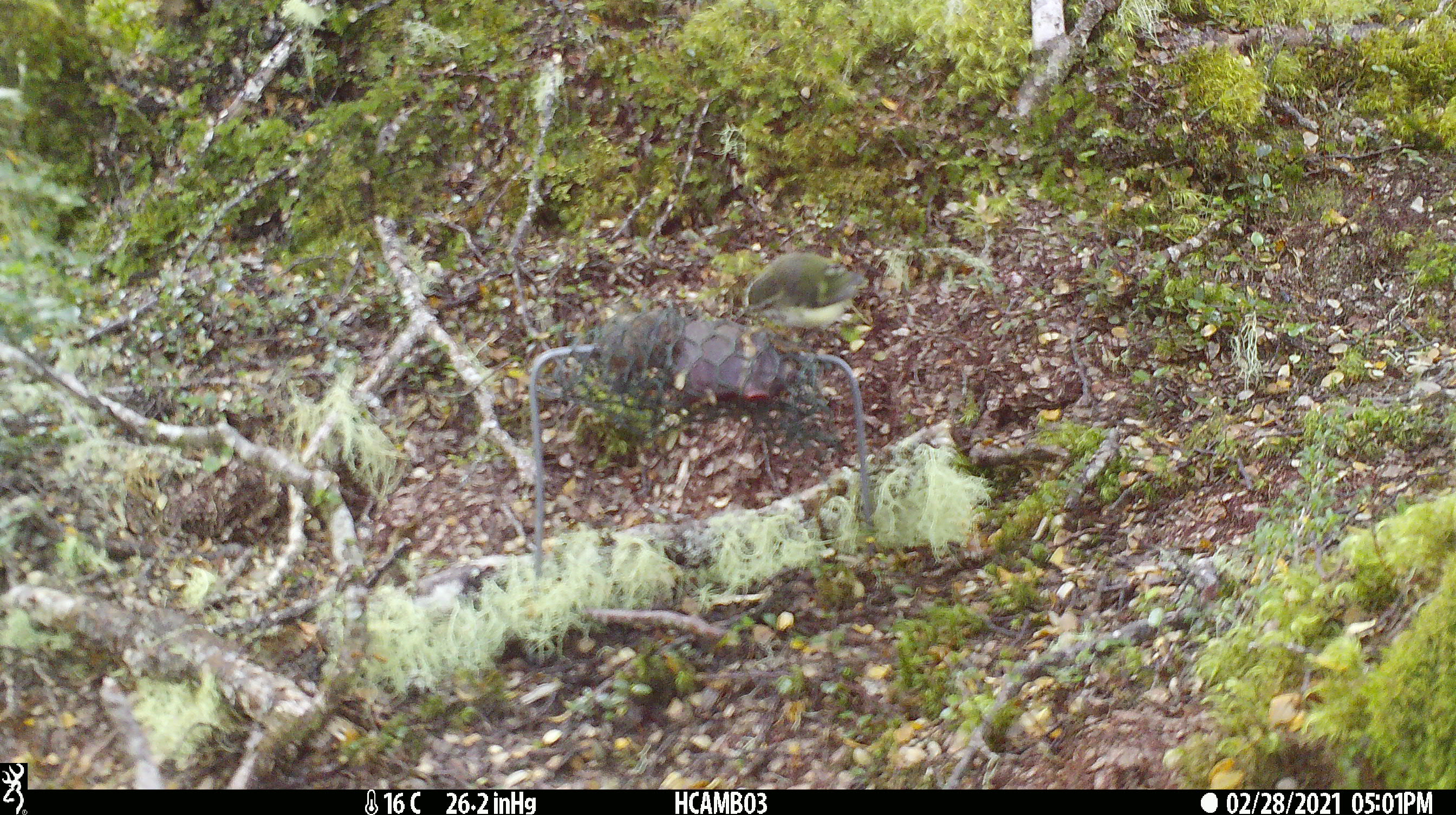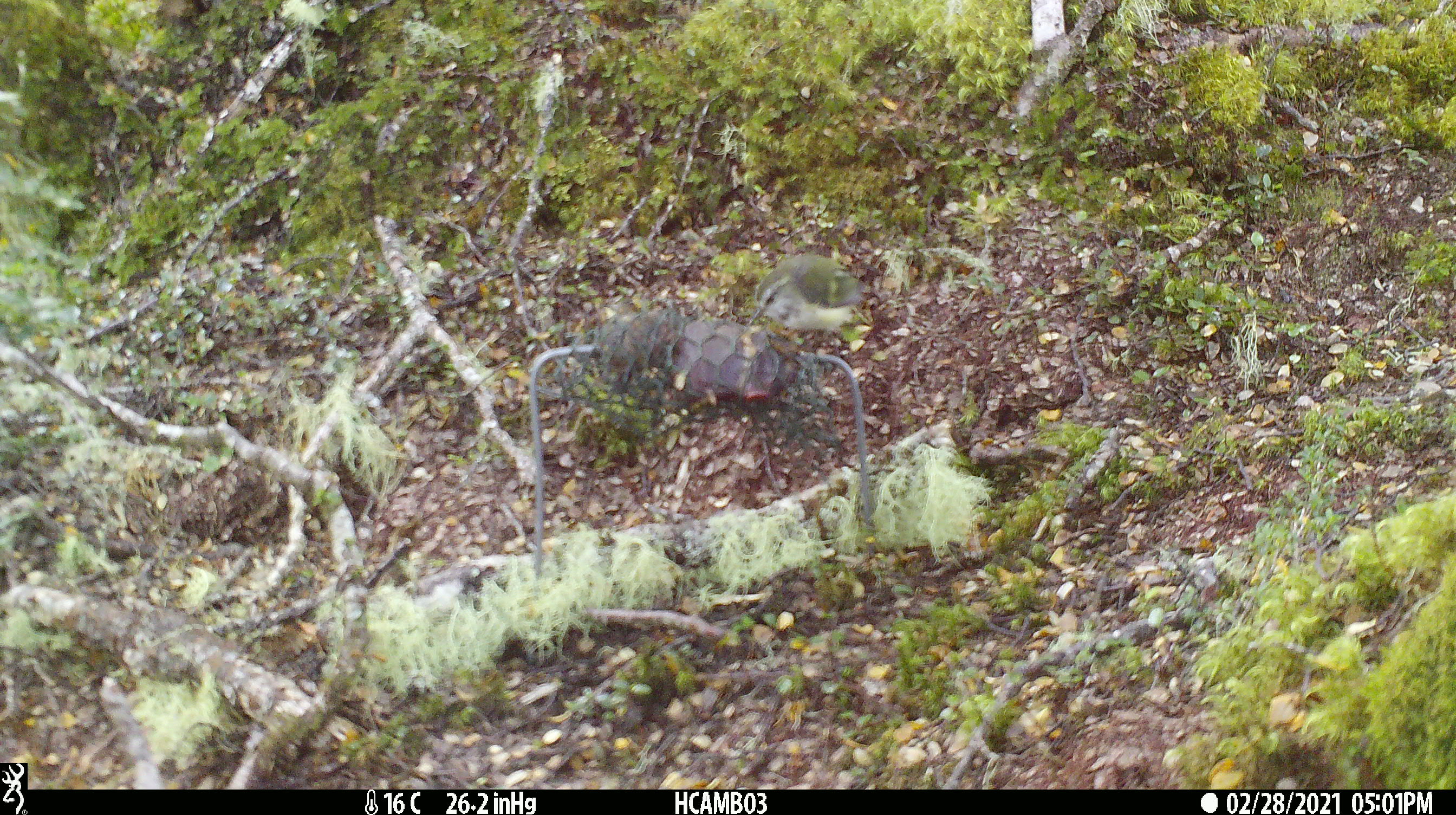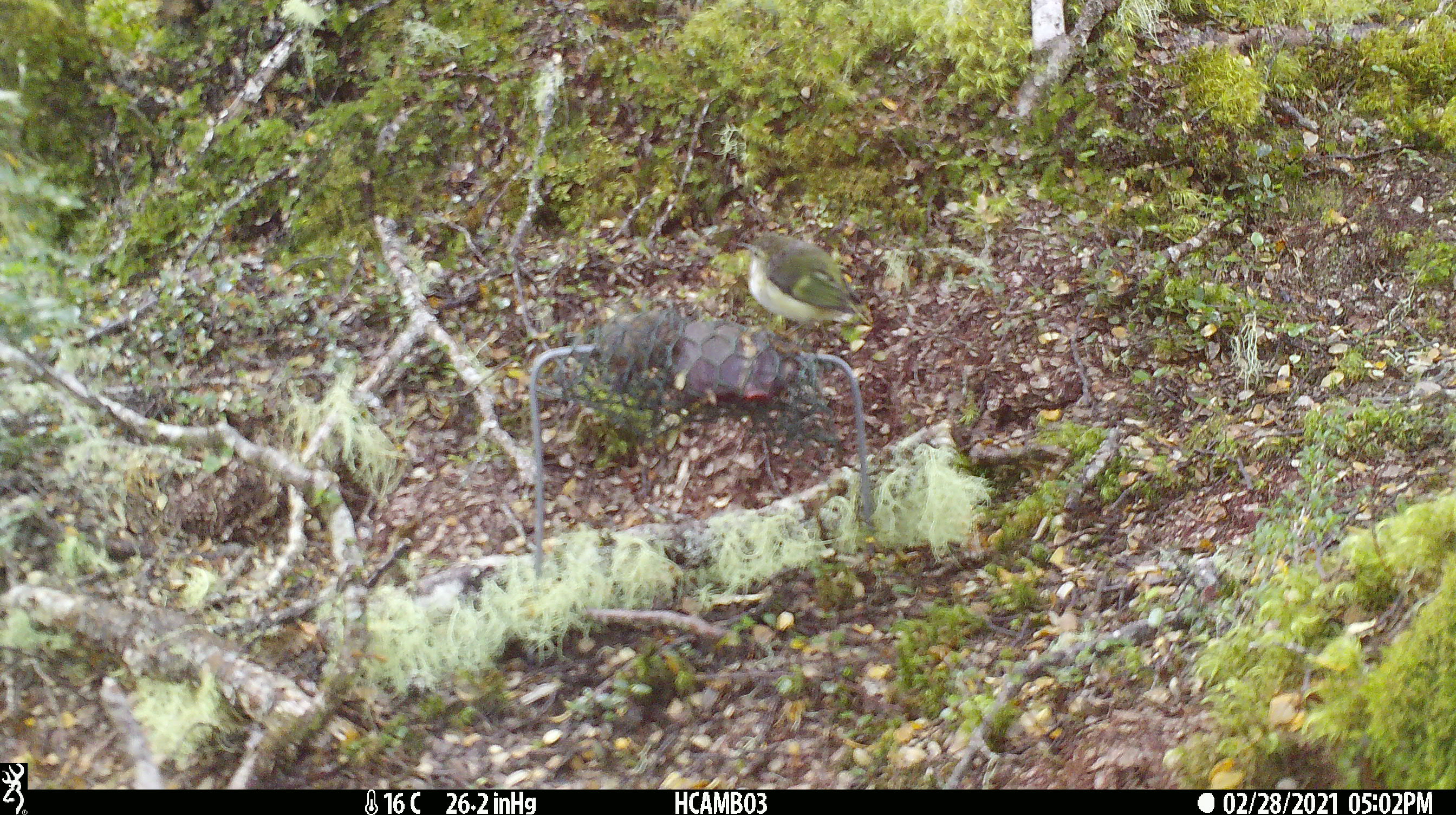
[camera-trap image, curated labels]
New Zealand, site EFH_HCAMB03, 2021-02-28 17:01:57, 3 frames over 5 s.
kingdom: Animalia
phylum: Chordata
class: Aves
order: Passeriformes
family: Acanthisittidae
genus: Acanthisitta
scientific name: Acanthisitta chloris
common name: rifleman